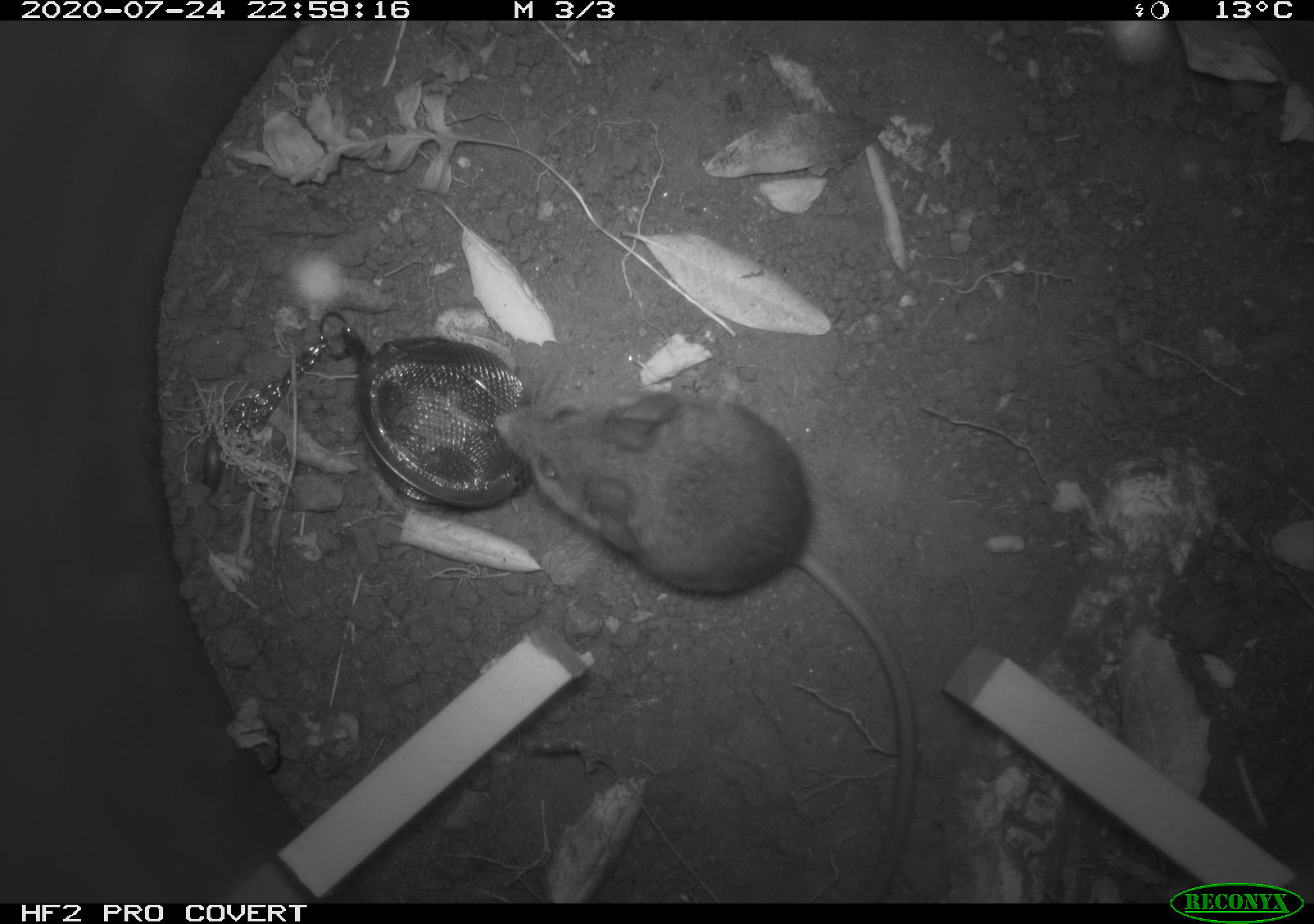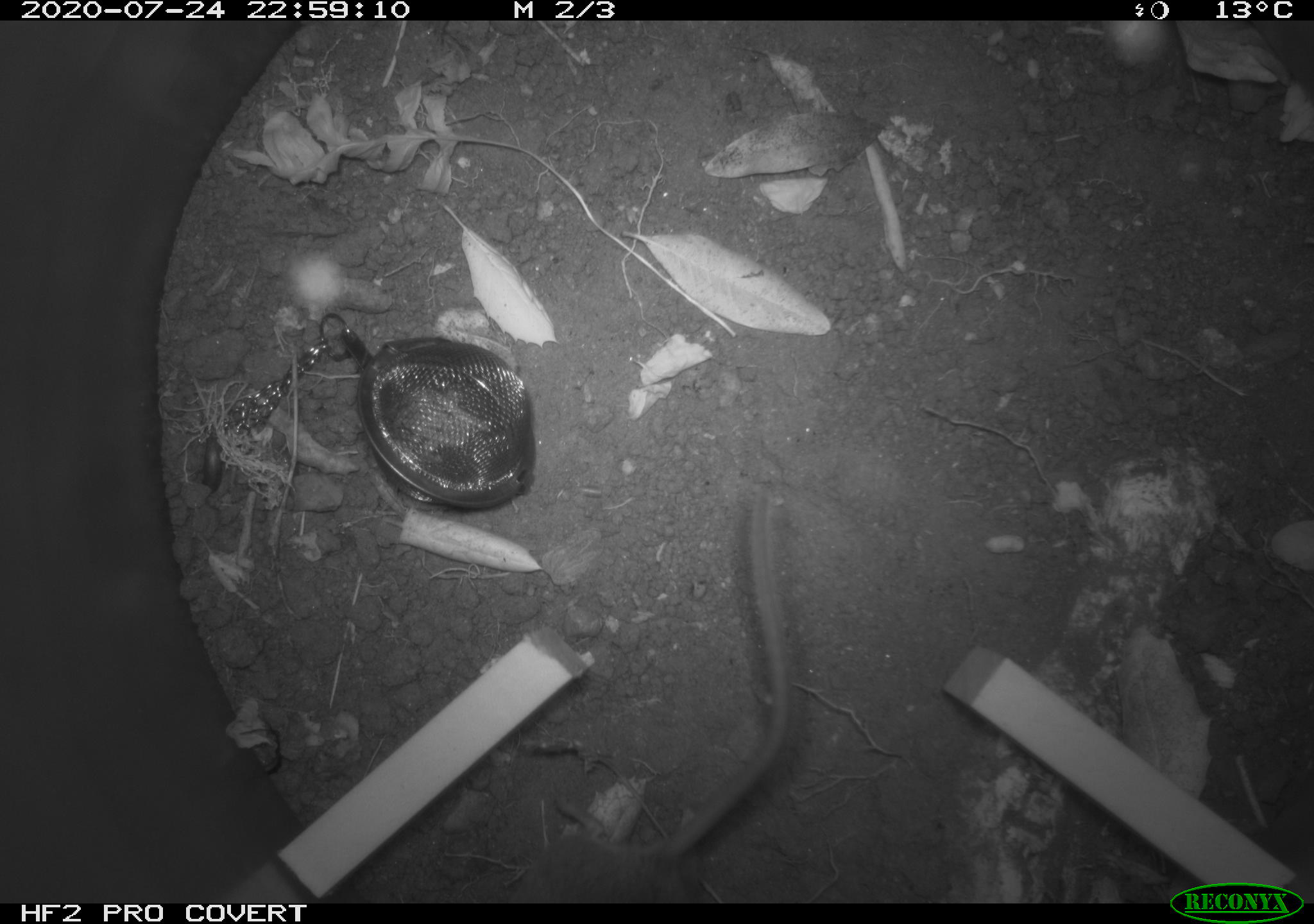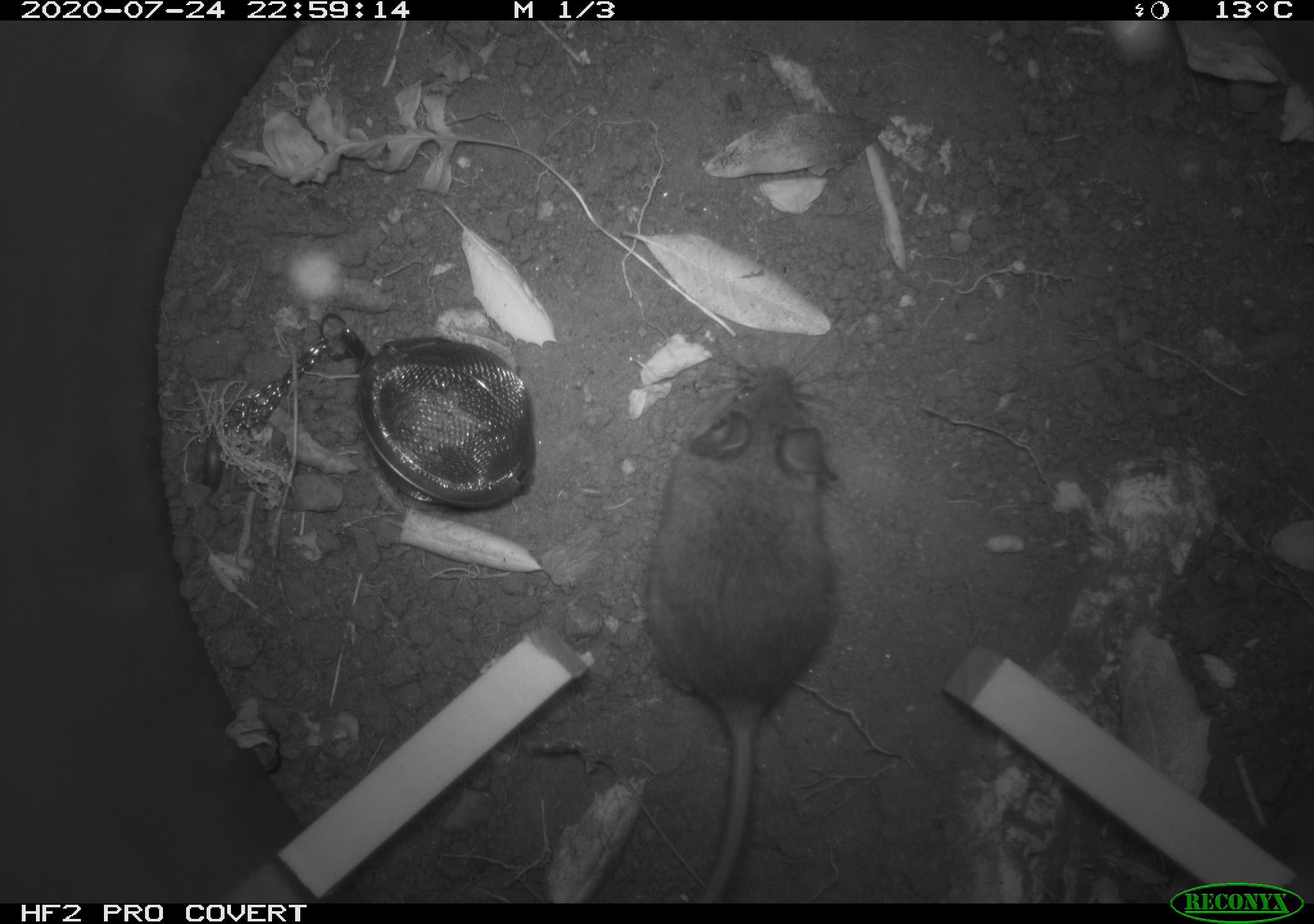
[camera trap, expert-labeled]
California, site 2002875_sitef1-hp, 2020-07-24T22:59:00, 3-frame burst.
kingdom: Animalia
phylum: Chordata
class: Mammalia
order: Rodentia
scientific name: Rodentia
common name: rodent